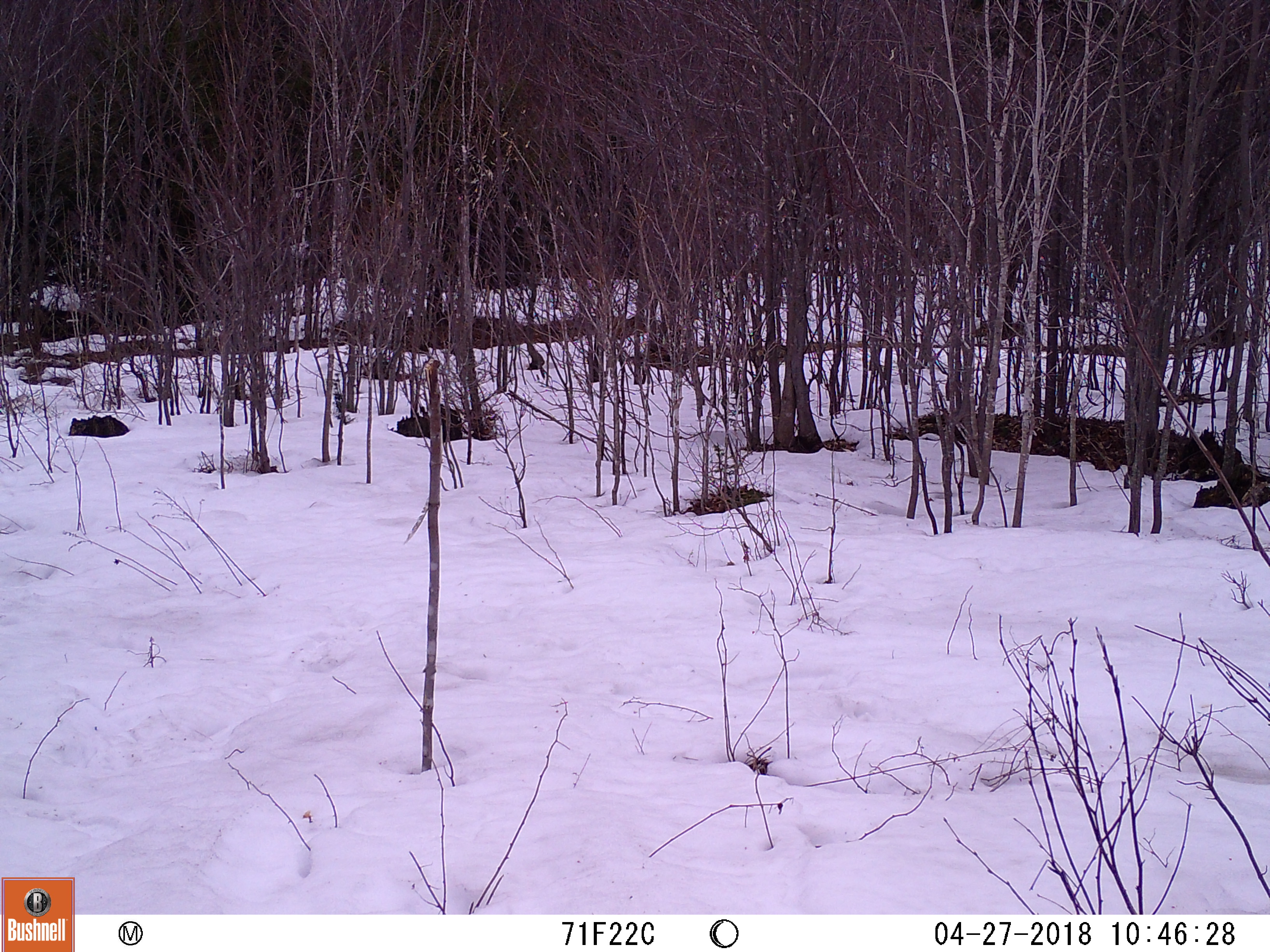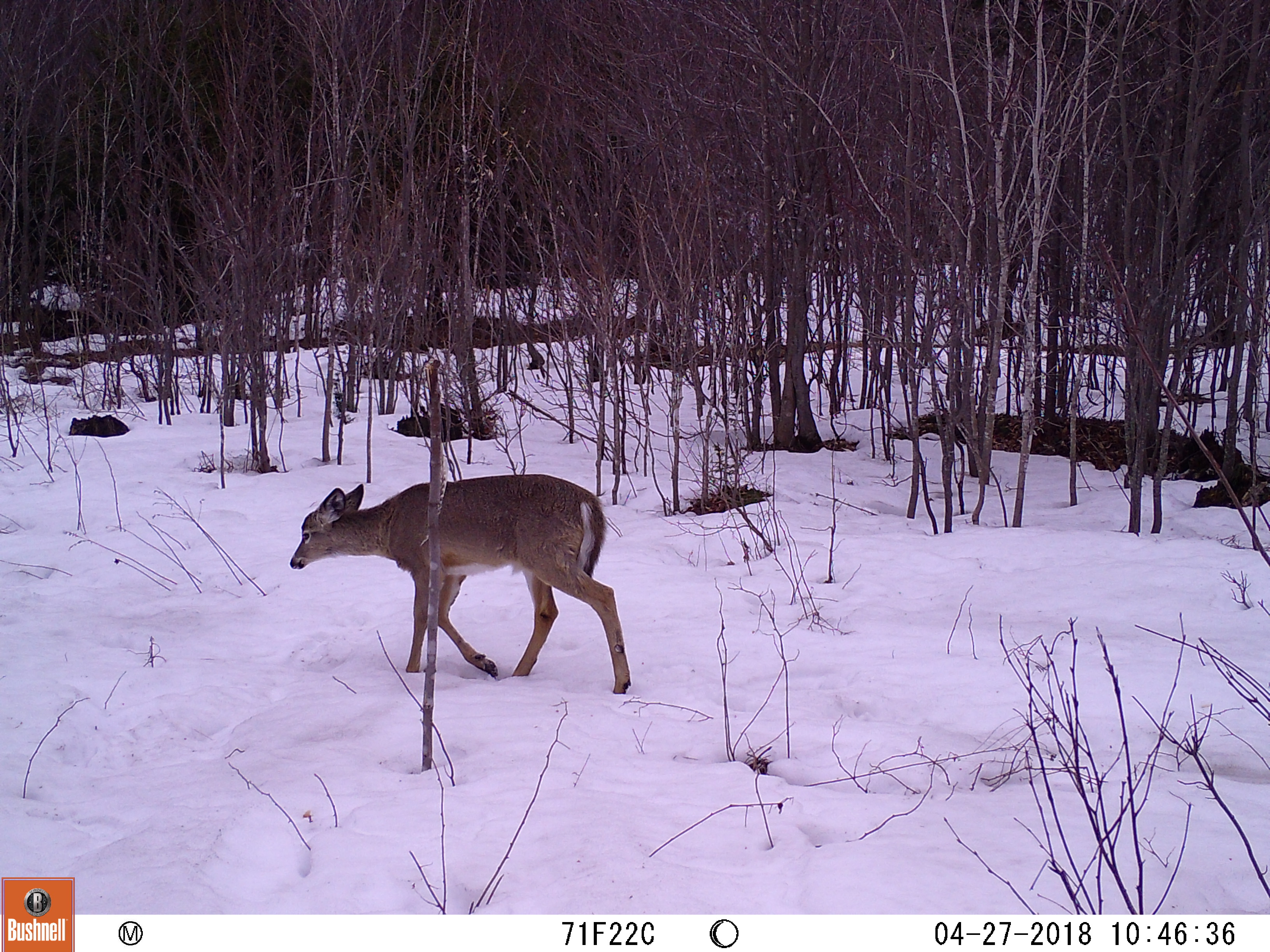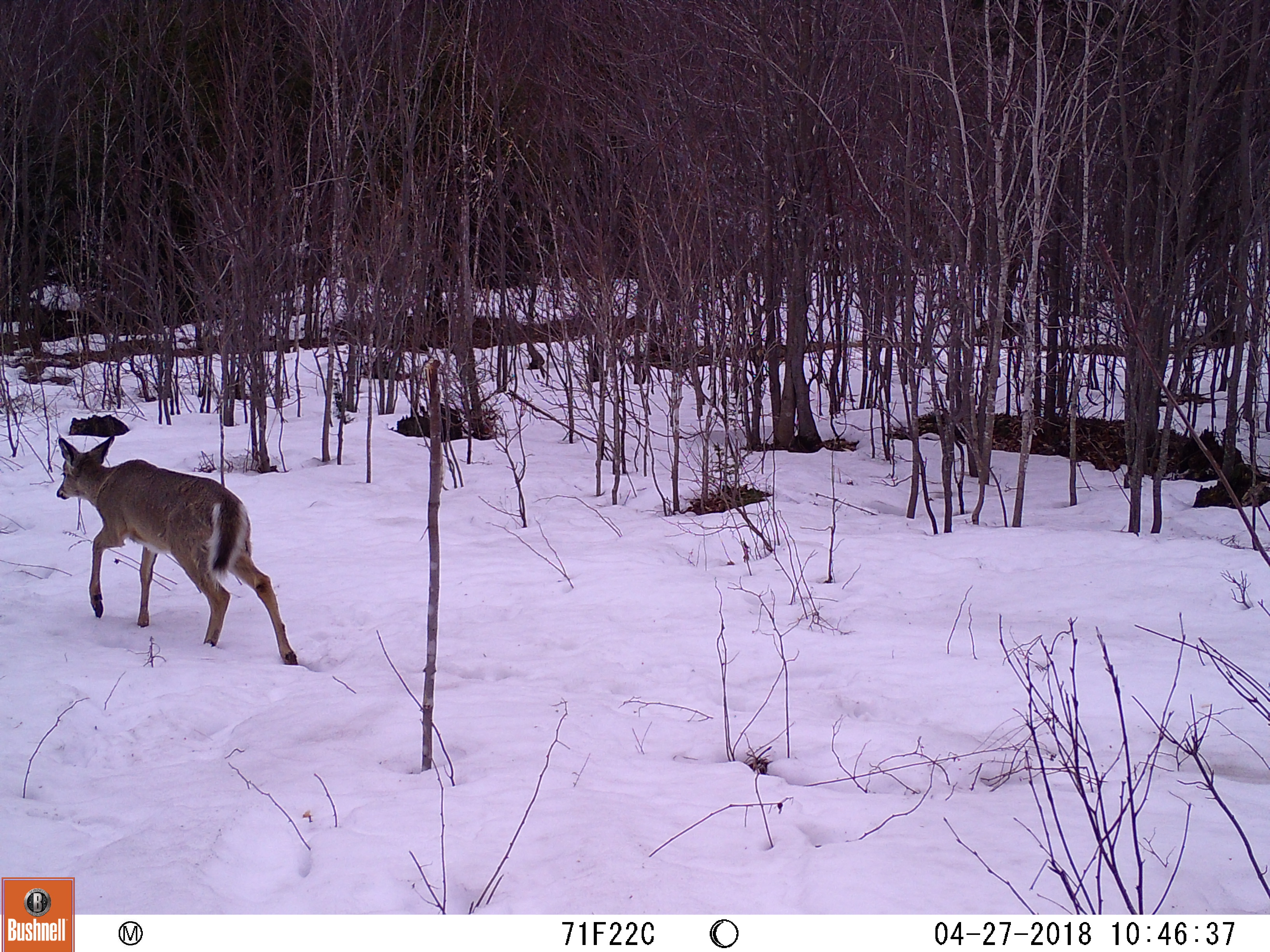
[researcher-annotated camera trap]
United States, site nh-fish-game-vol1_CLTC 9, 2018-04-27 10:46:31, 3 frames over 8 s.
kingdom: Animalia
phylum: Chordata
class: Mammalia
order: Artiodactyla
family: Cervidae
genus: Odocoileus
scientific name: Odocoileus virginianus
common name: white-tailed deer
White-tailed deer (Odocoileus virginianus).